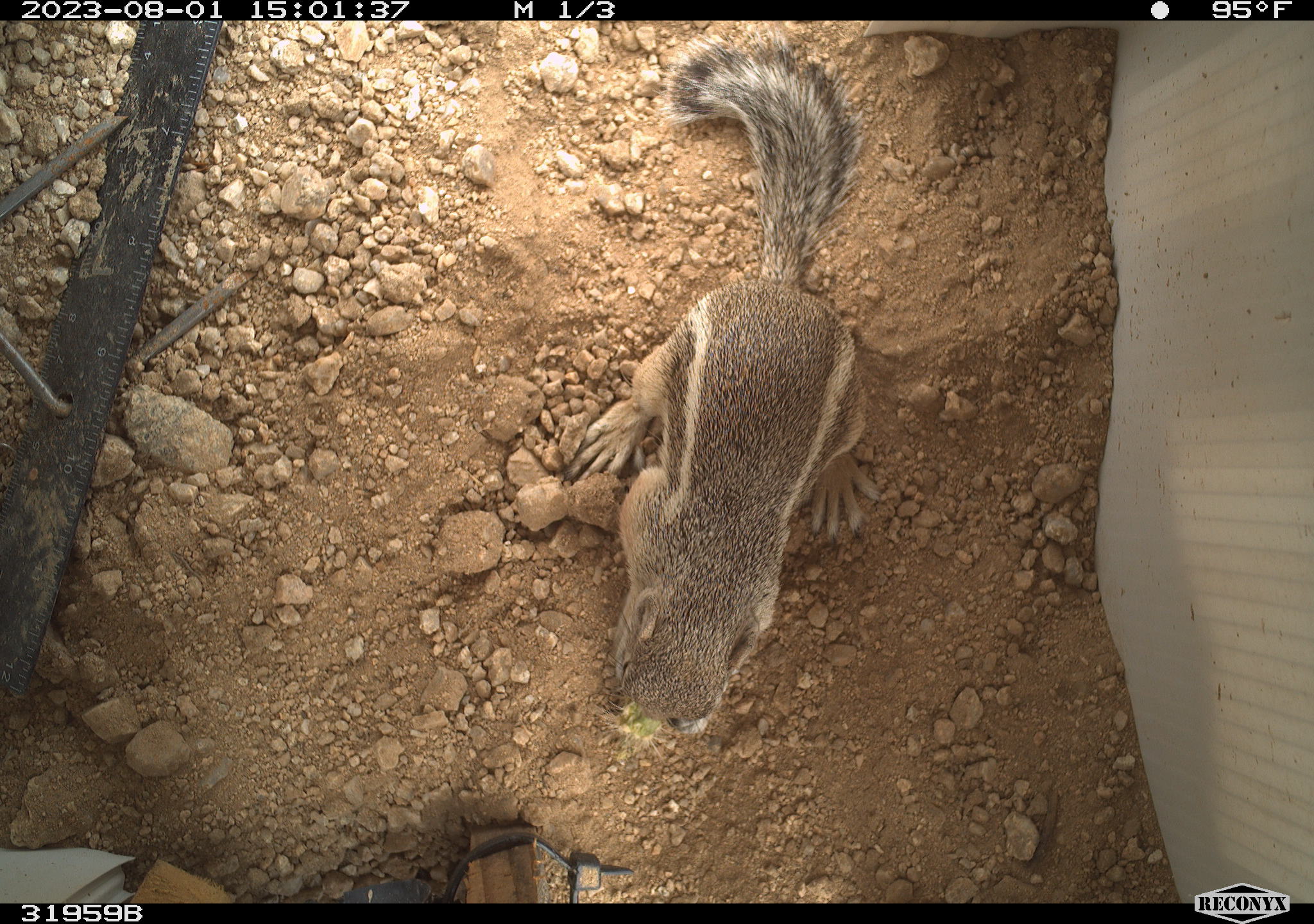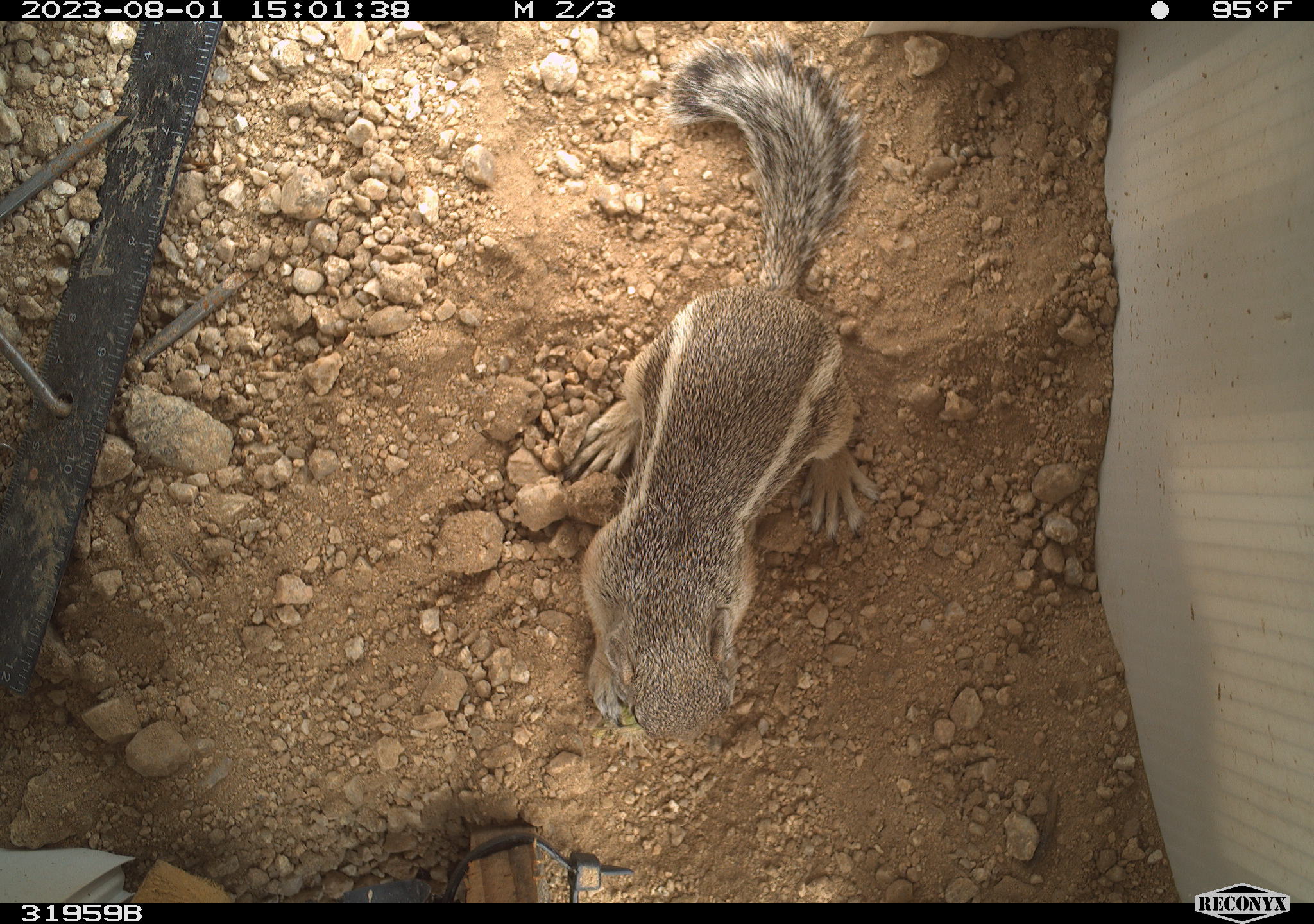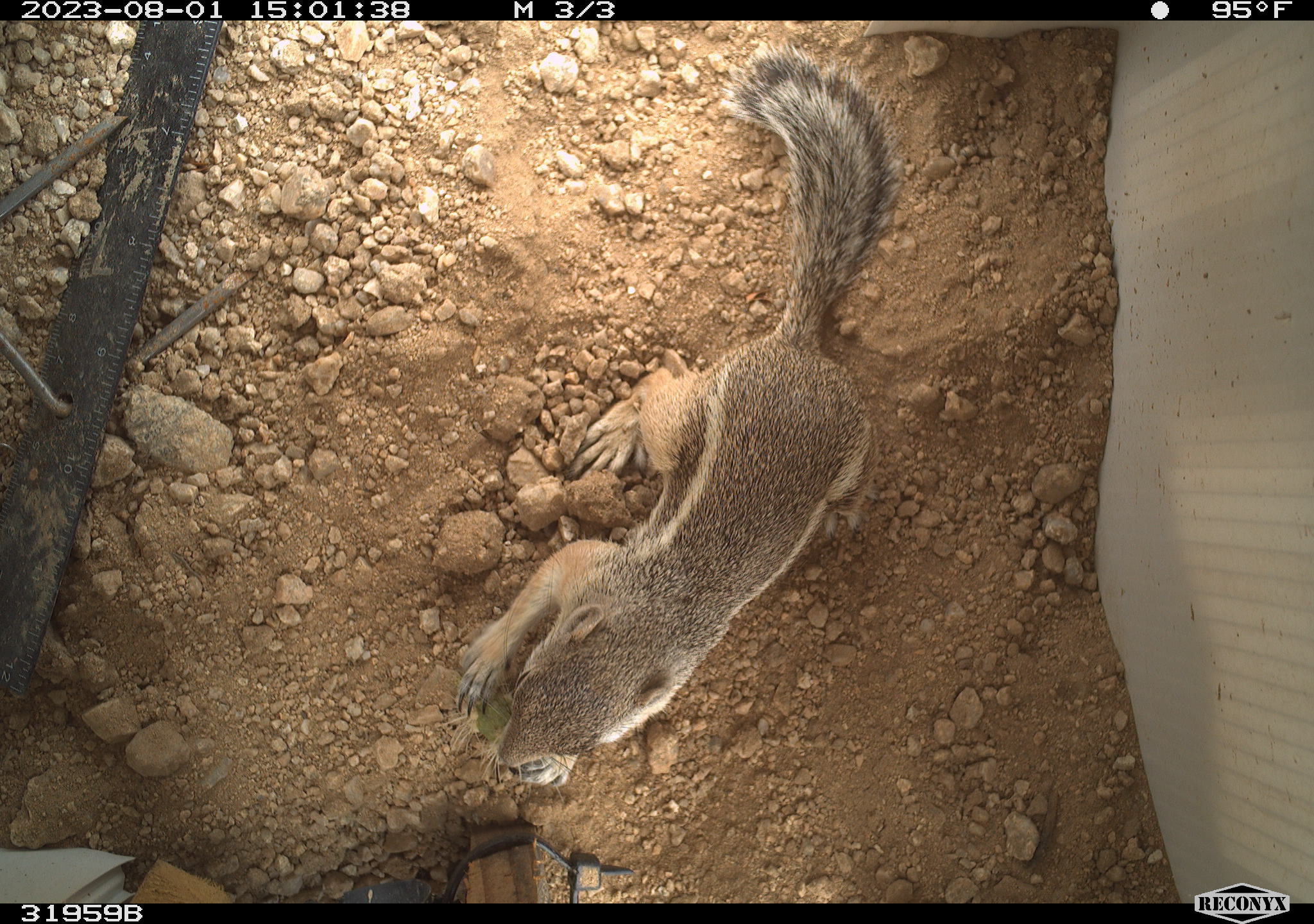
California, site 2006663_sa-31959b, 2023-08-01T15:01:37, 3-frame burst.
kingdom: Animalia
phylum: Chordata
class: Mammalia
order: Rodentia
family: Sciuridae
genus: Ammospermophilus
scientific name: Ammospermophilus leucurus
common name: white-tailed antelope squirrel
White-tailed antelope squirrel (Ammospermophilus leucurus).